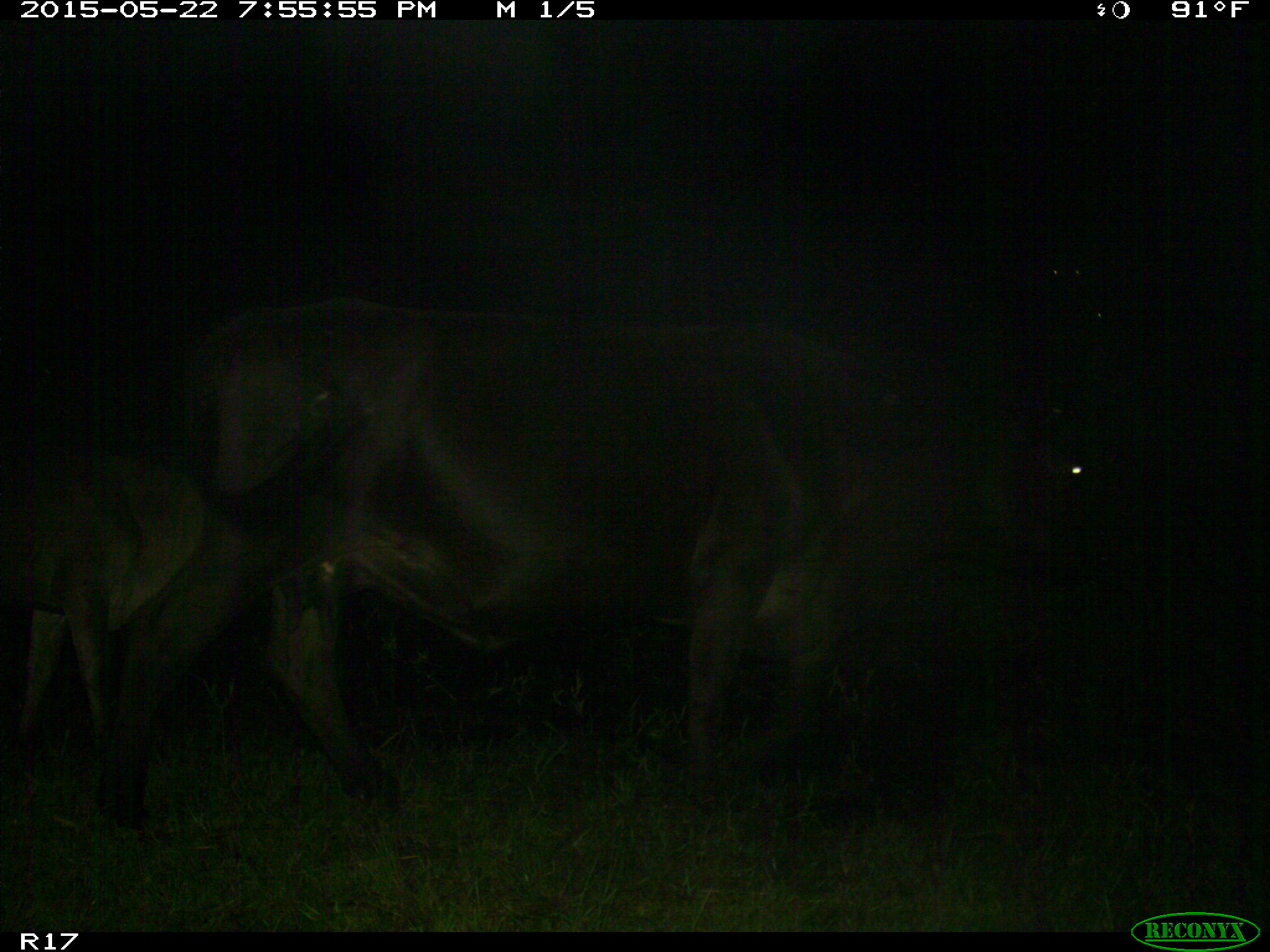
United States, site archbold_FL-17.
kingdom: Animalia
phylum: Chordata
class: Mammalia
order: Artiodactyla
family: Bovidae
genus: Bos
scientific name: Bos taurus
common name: domestic cow